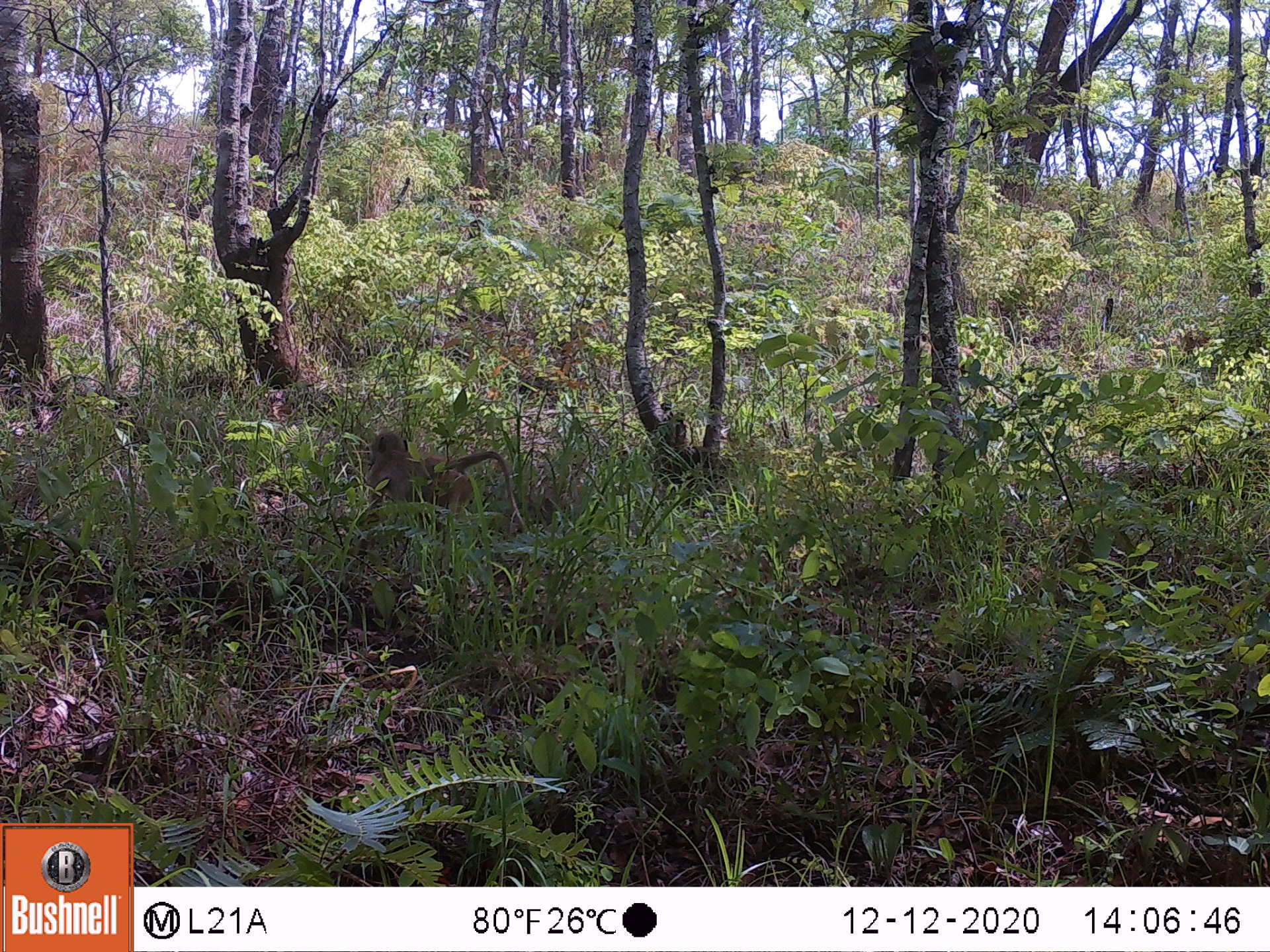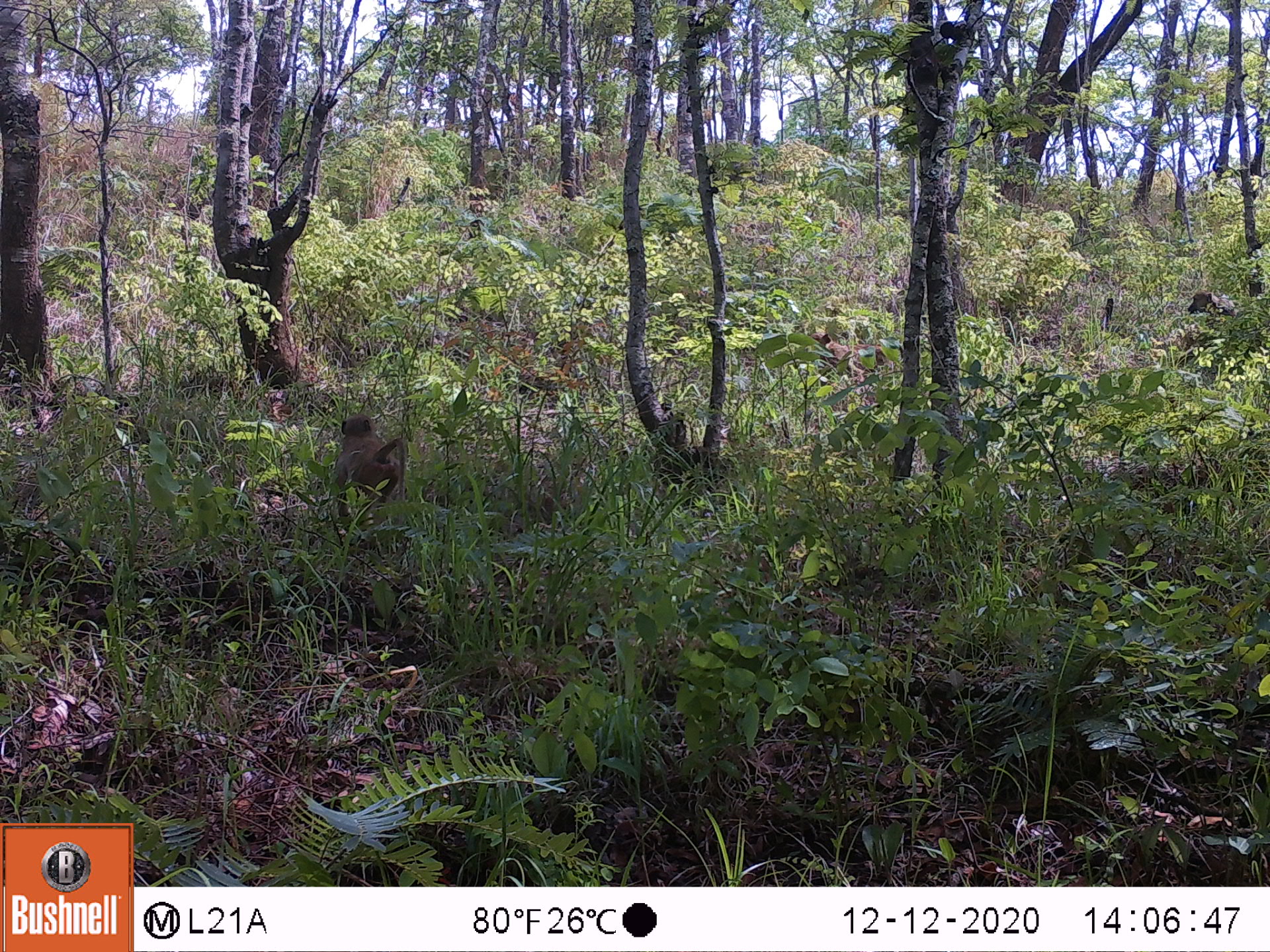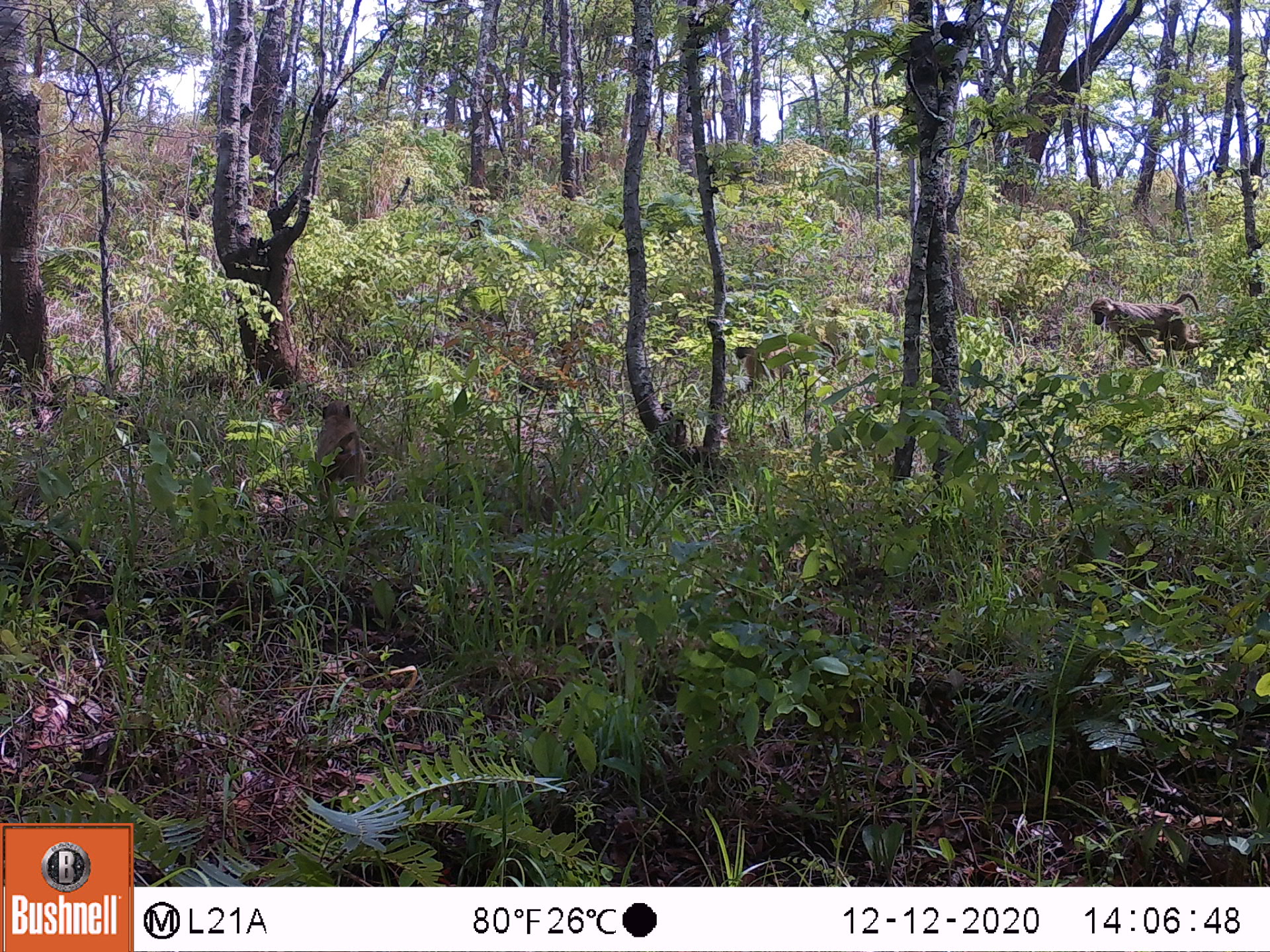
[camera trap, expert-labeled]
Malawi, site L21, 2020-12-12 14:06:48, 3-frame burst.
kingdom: Animalia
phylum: Chordata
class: Mammalia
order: Primates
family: Cercopithecidae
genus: Papio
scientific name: Papio cynocephalus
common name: yellow baboon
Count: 1.